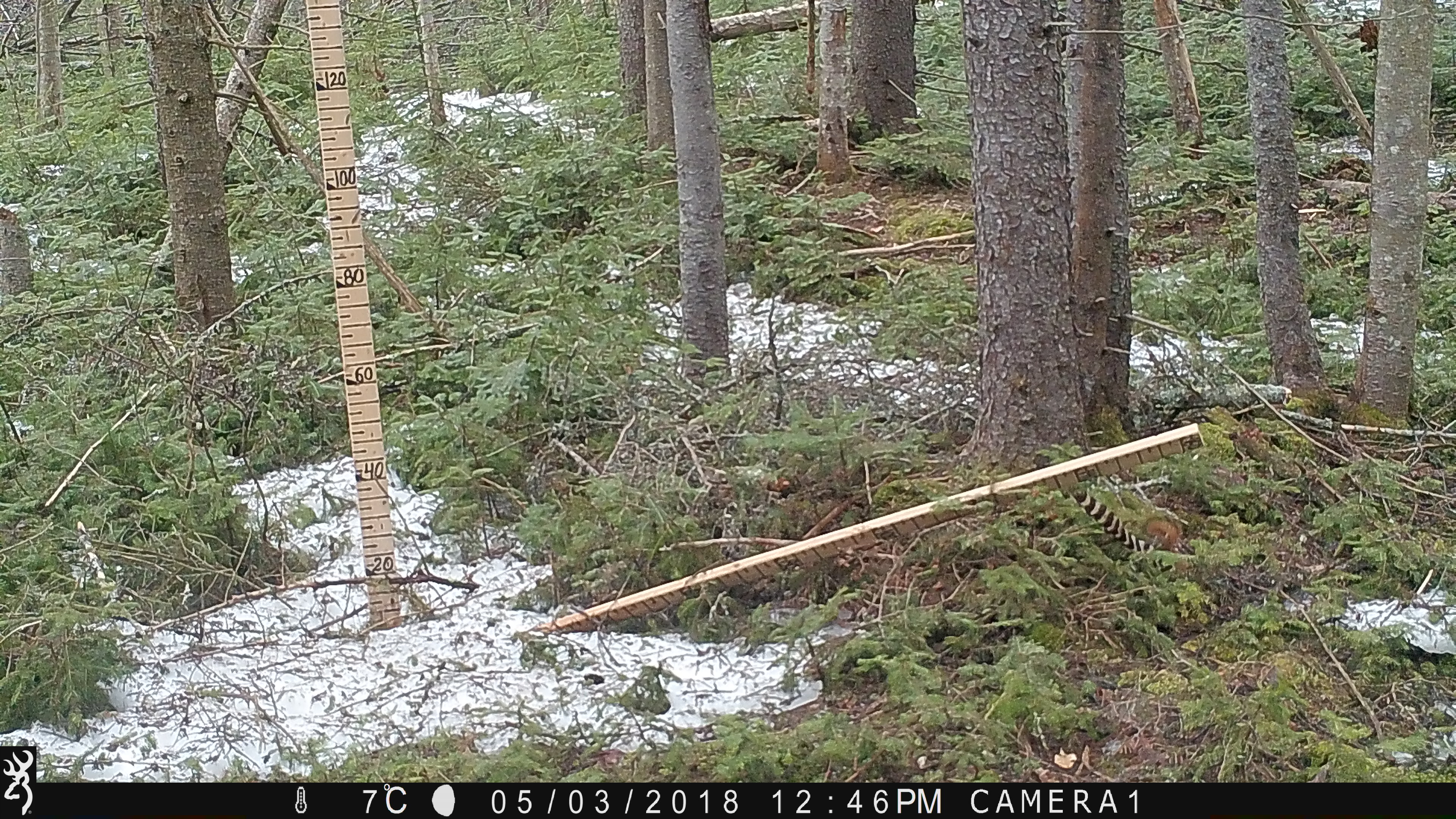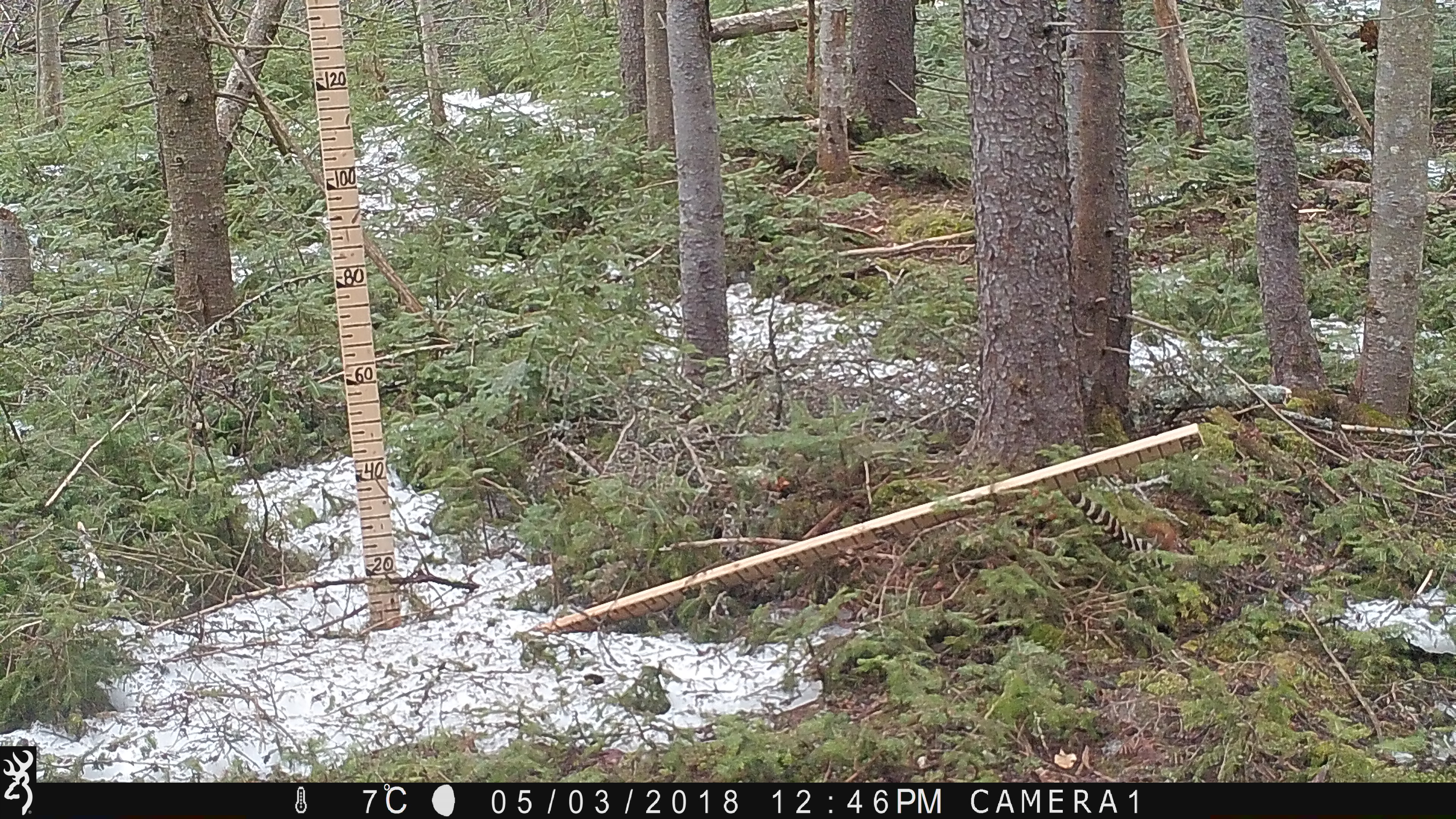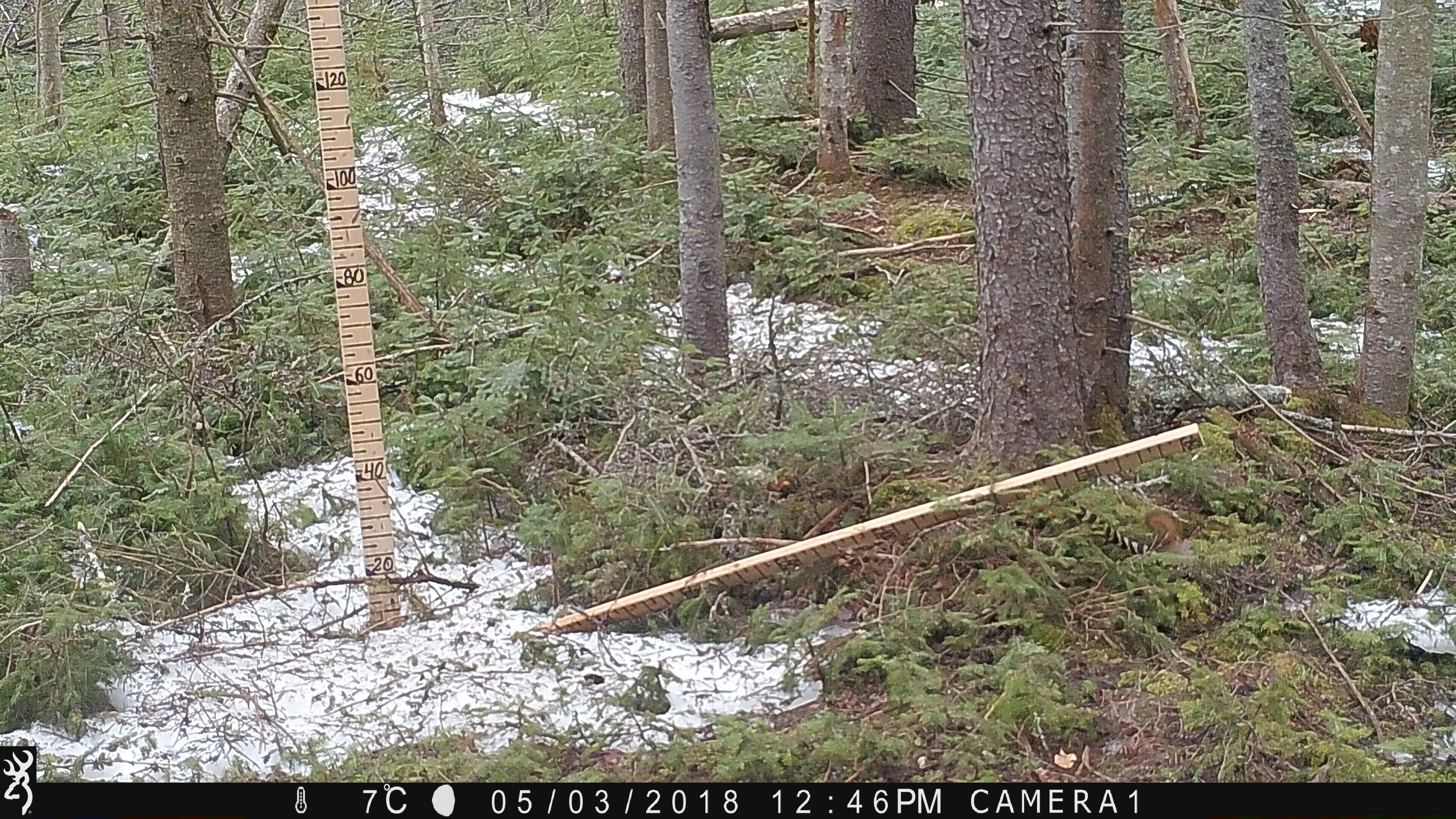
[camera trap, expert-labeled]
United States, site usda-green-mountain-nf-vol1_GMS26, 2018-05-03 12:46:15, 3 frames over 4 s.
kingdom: Animalia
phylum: Chordata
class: Mammalia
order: Rodentia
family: Sciuridae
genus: Tamiasciurus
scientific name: Tamiasciurus hudsonicus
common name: red squirrel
Red squirrel (Tamiasciurus hudsonicus).